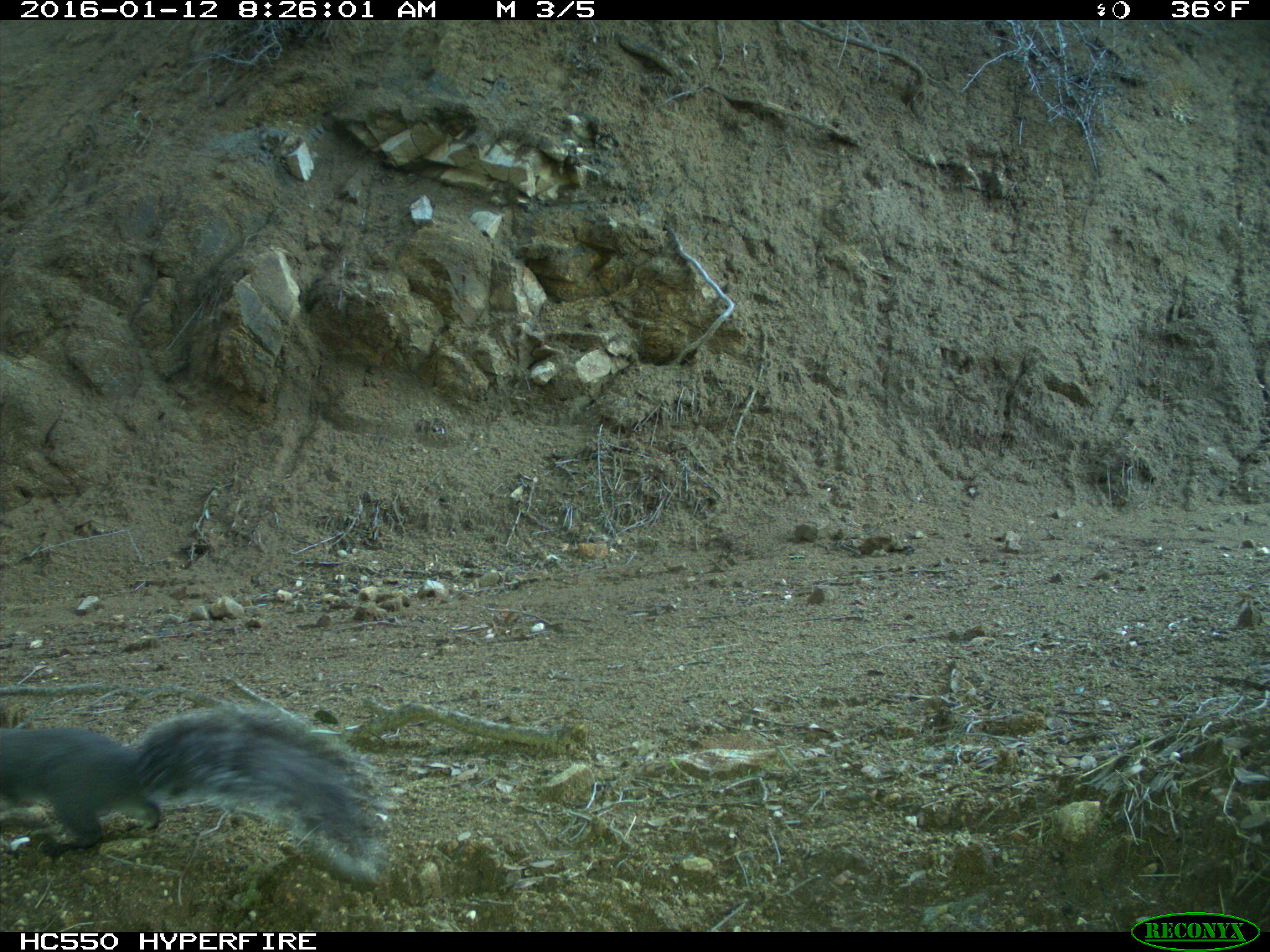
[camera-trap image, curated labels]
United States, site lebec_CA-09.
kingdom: Animalia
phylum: Chordata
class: Mammalia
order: Rodentia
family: Sciuridae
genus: Sciurus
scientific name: Sciurus carolinensis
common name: eastern gray squirrel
Sciurus carolinensis (eastern gray squirrel).